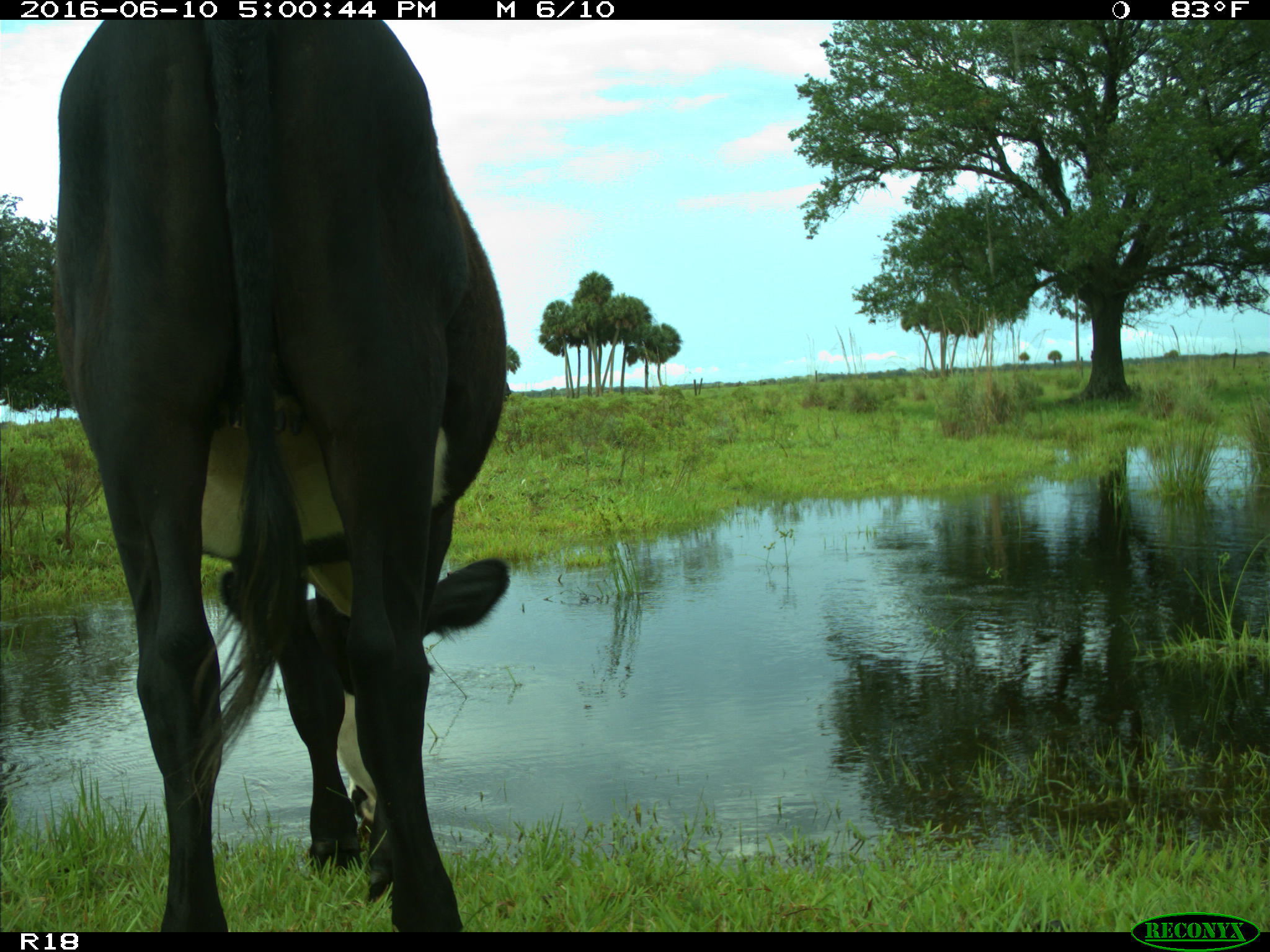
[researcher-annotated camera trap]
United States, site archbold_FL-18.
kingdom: Animalia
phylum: Chordata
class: Mammalia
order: Artiodactyla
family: Bovidae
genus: Bos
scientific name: Bos taurus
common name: domestic cow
Bos taurus (domestic cow).